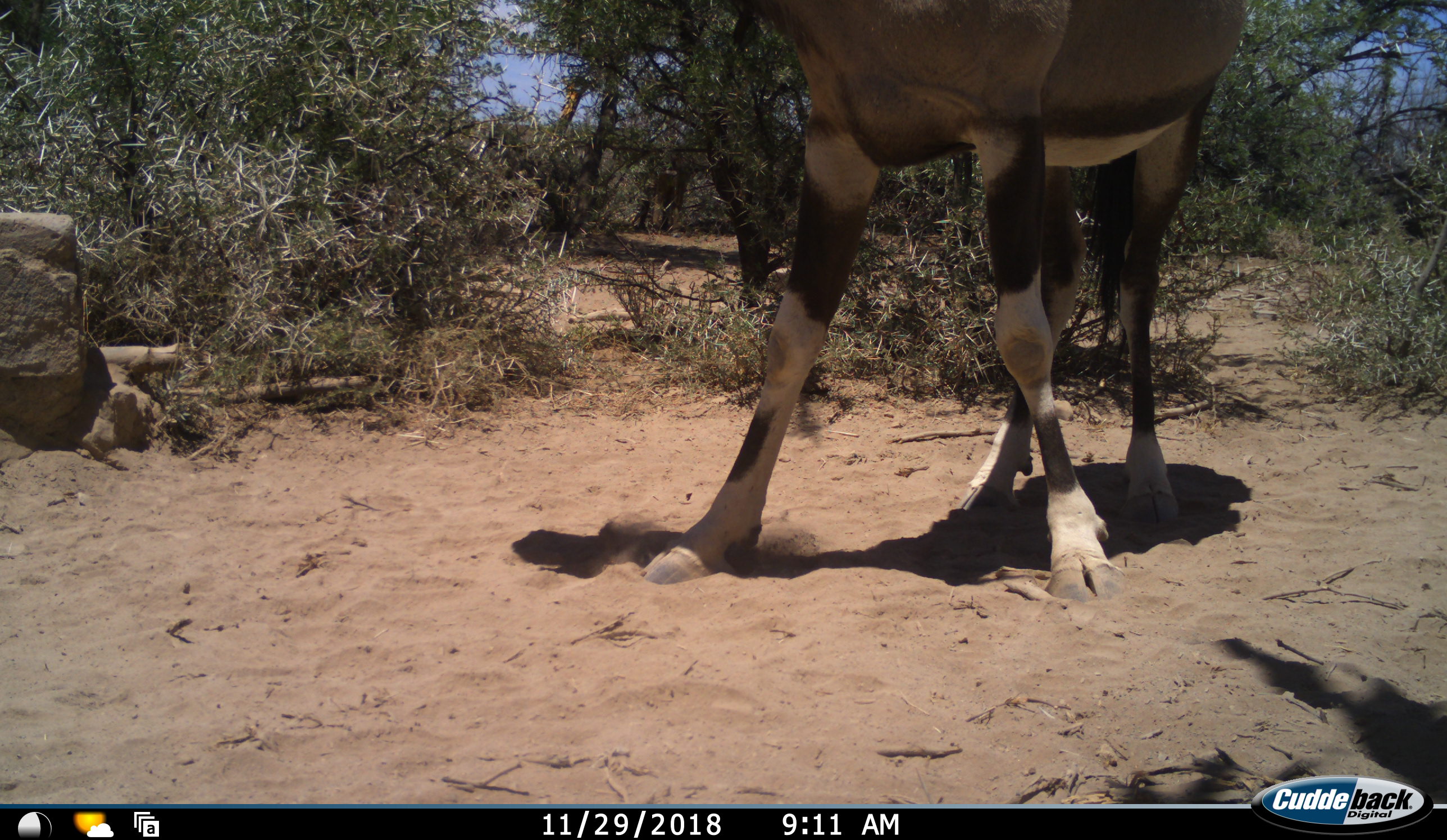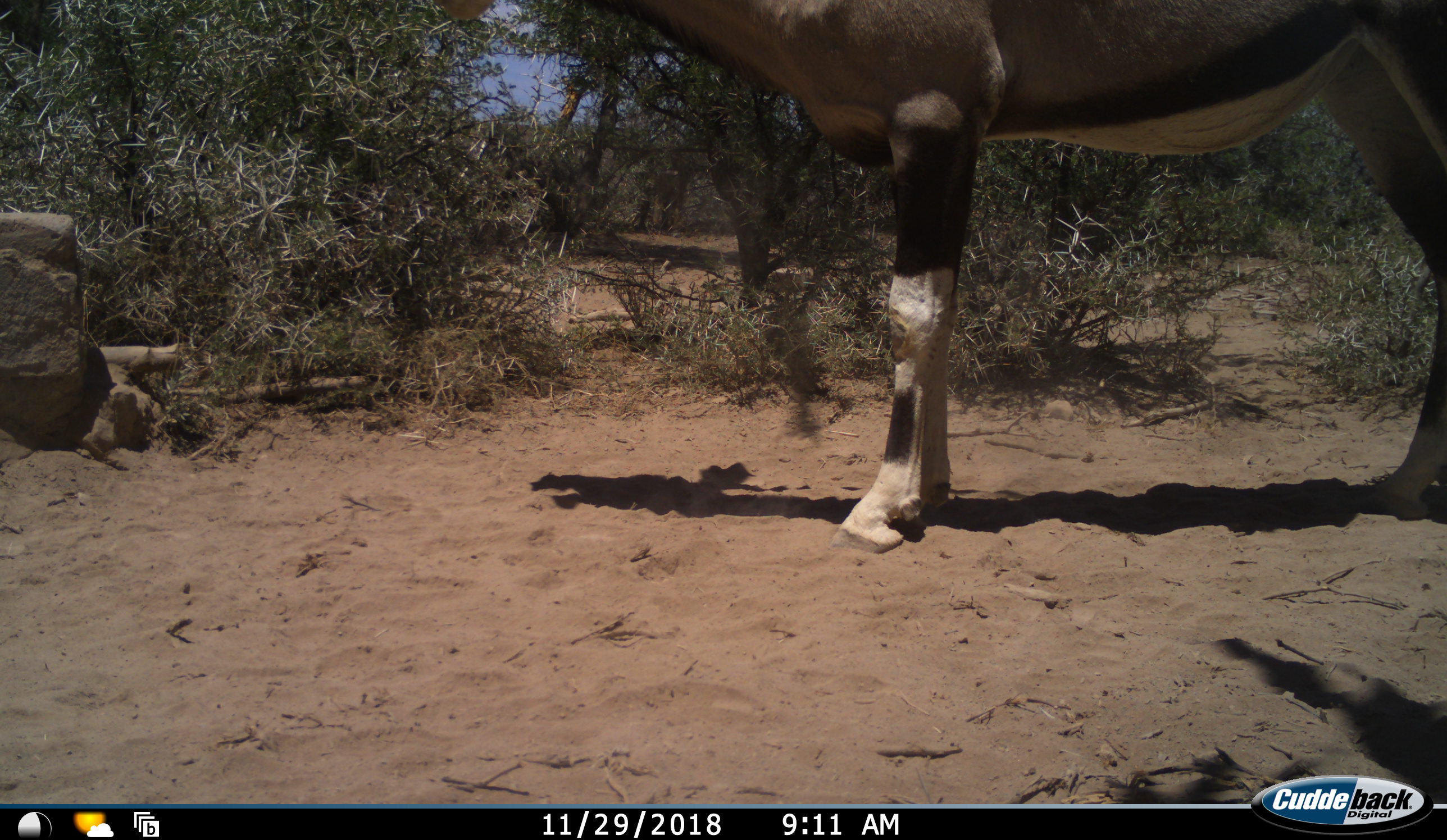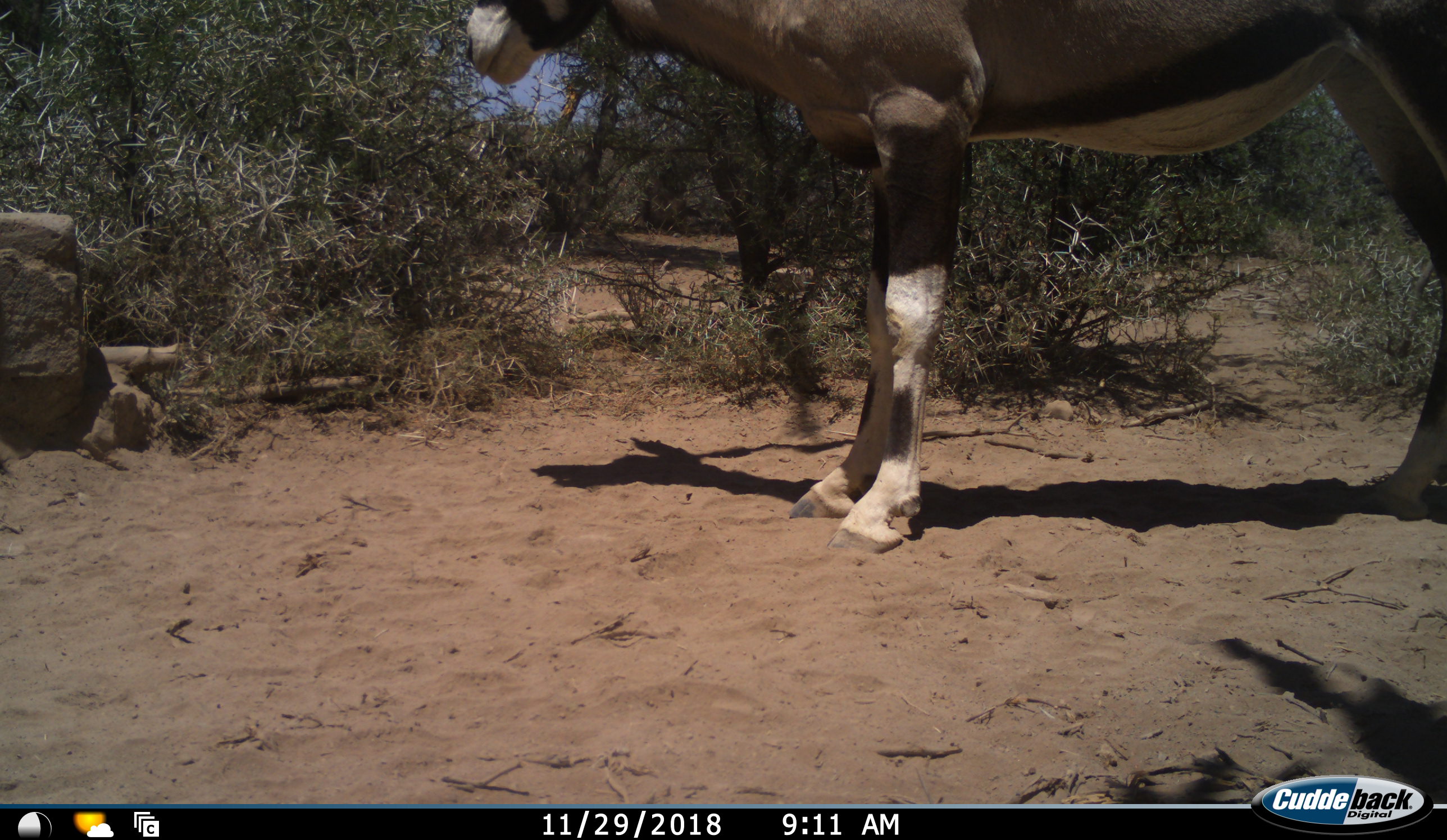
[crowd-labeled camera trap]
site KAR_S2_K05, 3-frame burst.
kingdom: Animalia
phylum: Chordata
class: Mammalia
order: Artiodactyla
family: Bovidae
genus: Oryx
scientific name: Oryx gazella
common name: gemsbok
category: oryx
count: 1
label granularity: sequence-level